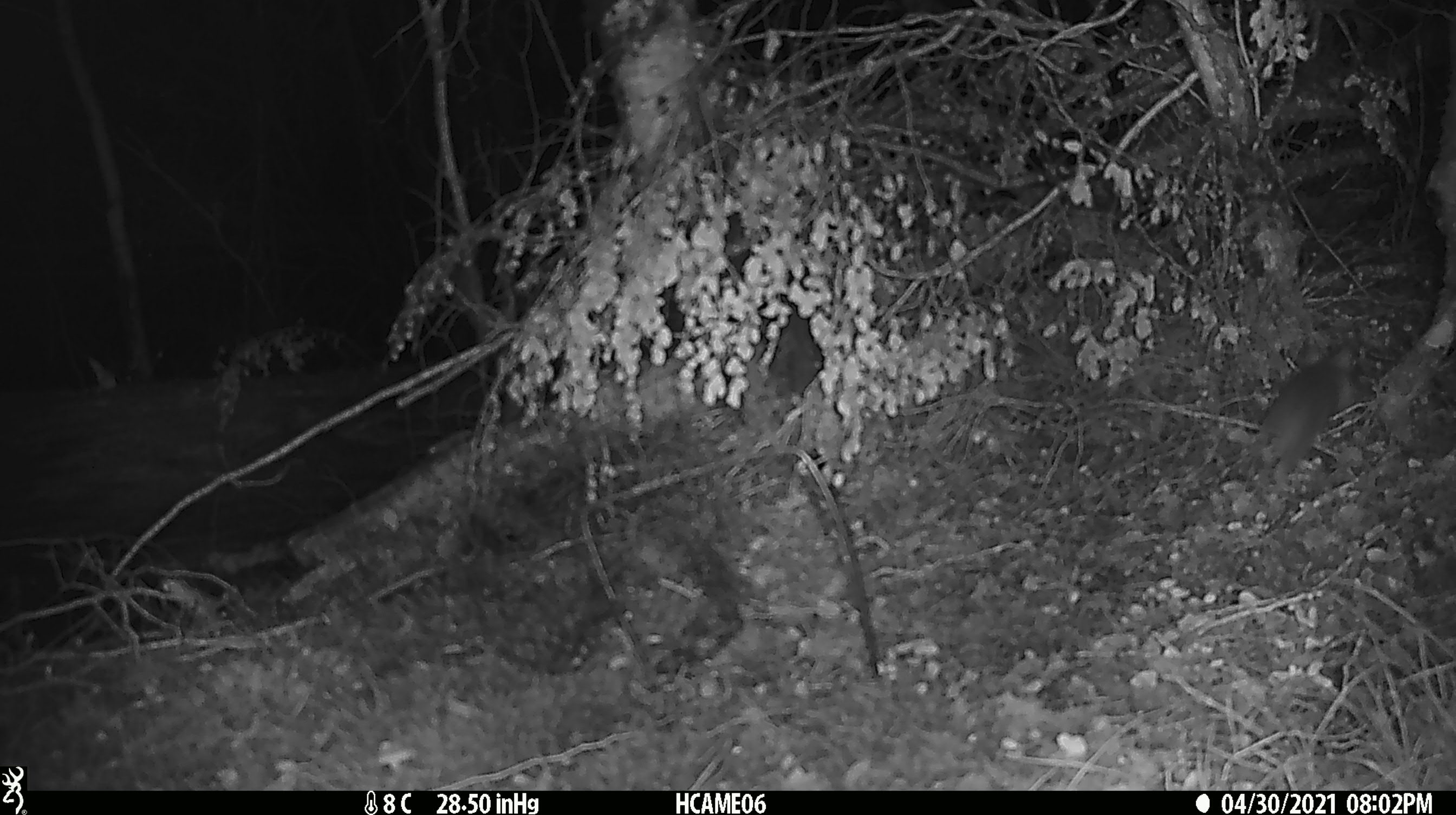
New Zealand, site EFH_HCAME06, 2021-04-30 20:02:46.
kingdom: Animalia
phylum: Chordata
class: Mammalia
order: Rodentia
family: Muridae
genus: Rattus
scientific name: Rattus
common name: rat